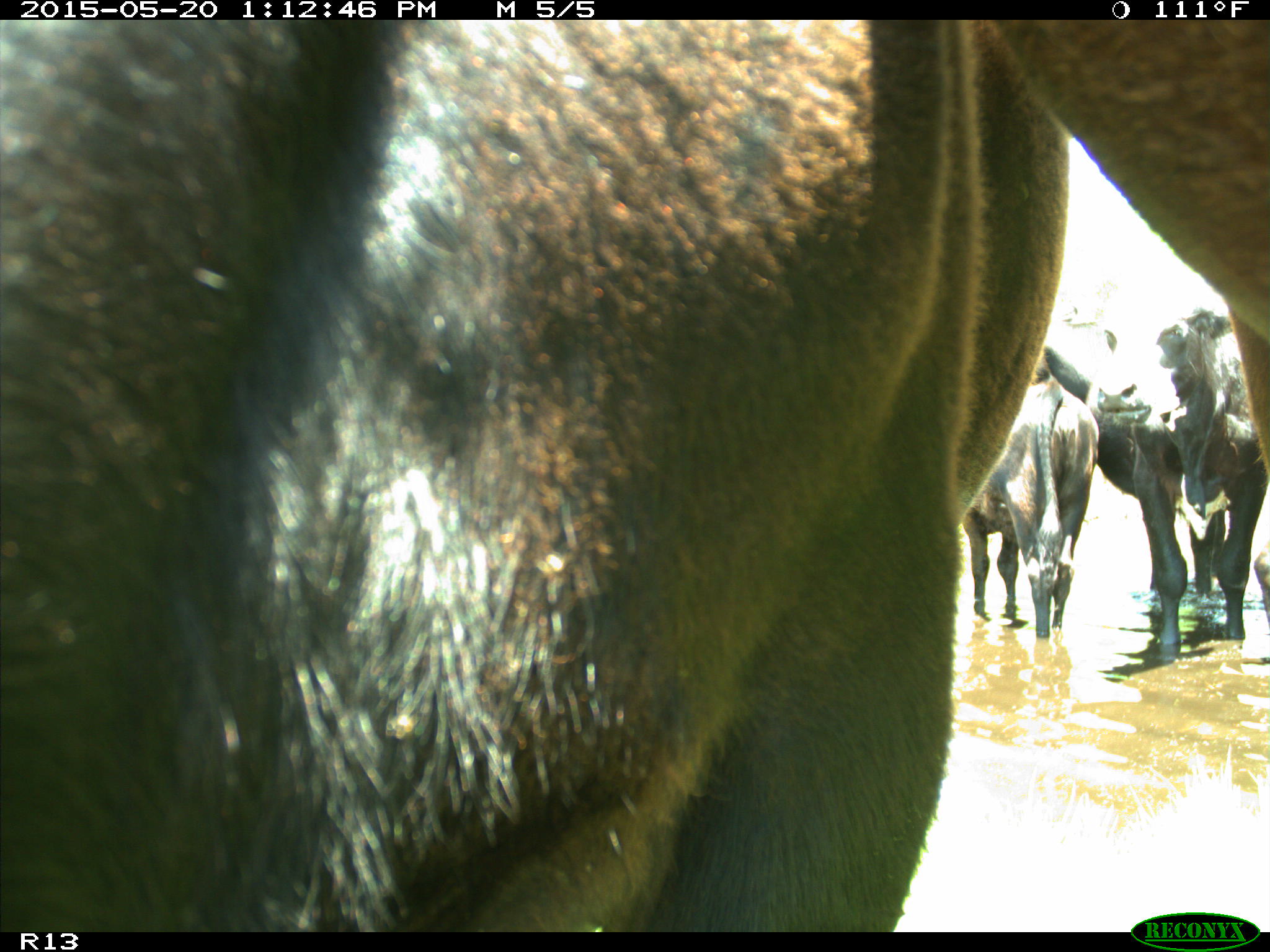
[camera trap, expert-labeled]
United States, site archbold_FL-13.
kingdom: Animalia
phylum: Chordata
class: Mammalia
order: Artiodactyla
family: Bovidae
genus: Bos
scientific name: Bos taurus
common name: domestic cow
Bos taurus (domestic cow).